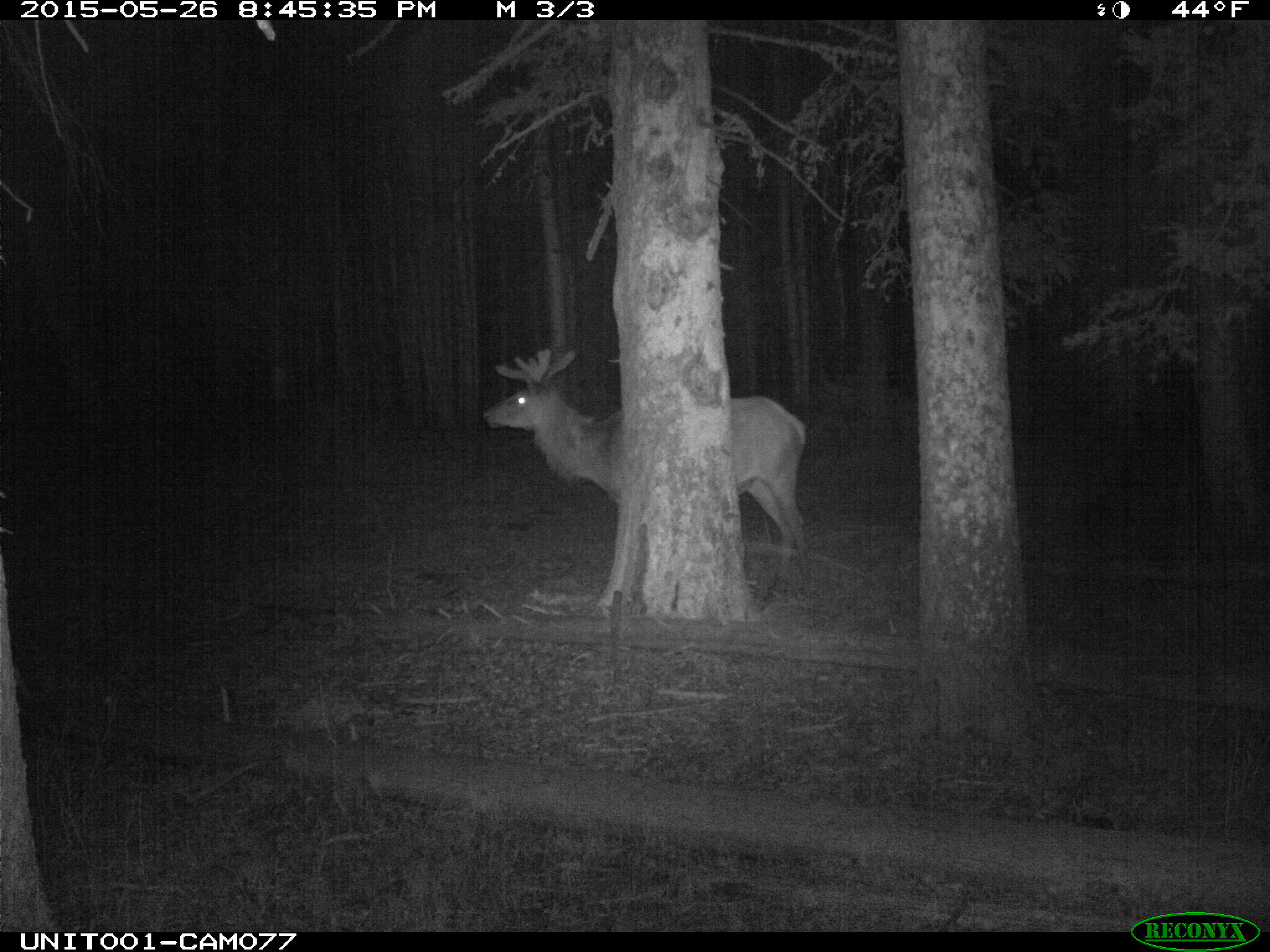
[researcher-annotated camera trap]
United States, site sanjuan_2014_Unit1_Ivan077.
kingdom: Animalia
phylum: Chordata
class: Mammalia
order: Artiodactyla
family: Cervidae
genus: Cervus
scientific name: Cervus elaphus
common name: red deer